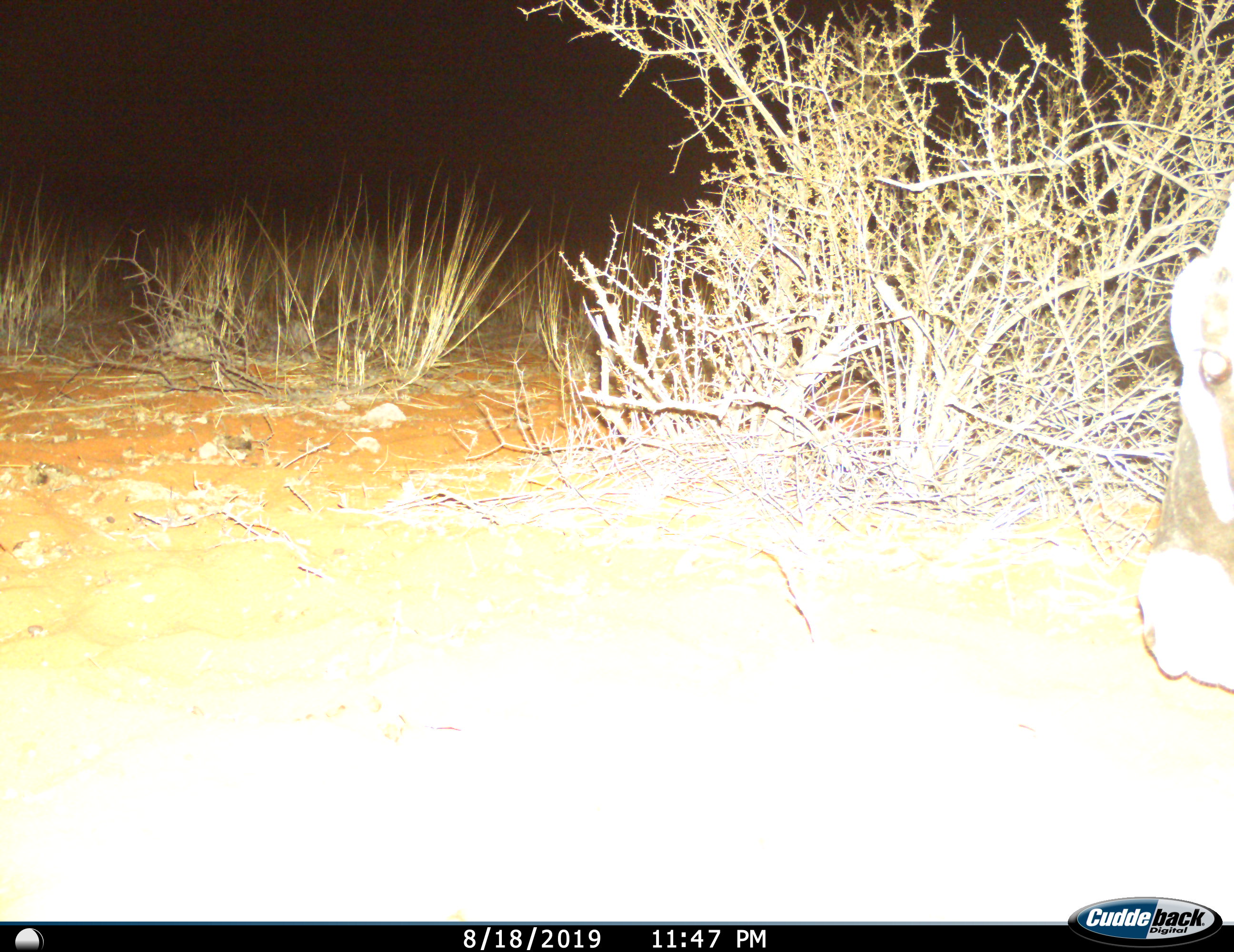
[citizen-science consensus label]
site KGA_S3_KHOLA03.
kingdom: Animalia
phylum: Chordata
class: Mammalia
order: Artiodactyla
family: Bovidae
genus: Oryx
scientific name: Oryx gazella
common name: gemsbok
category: oryx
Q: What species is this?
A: Oryx (gemsbok) (Oryx gazella).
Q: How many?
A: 1.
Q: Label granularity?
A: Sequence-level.